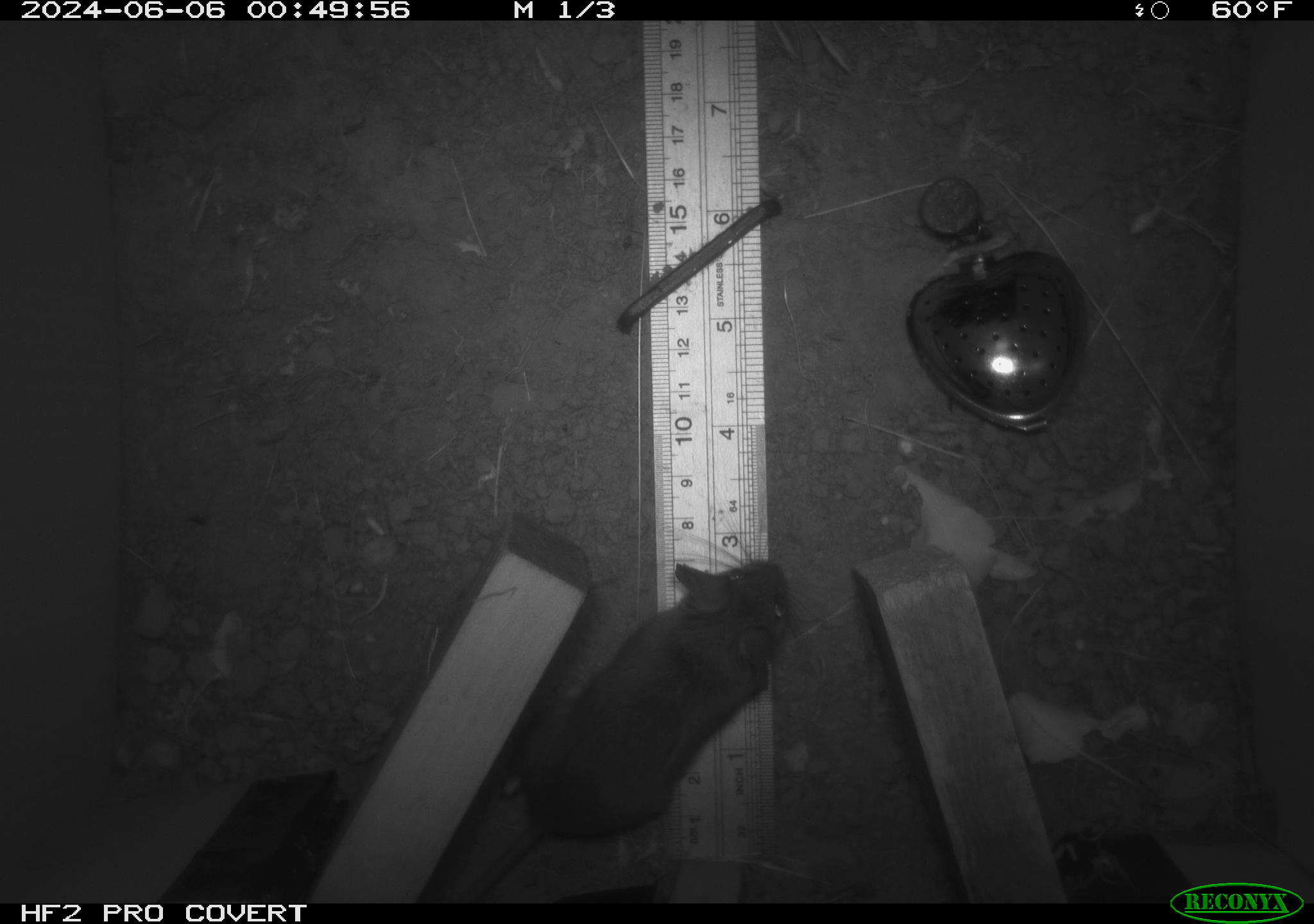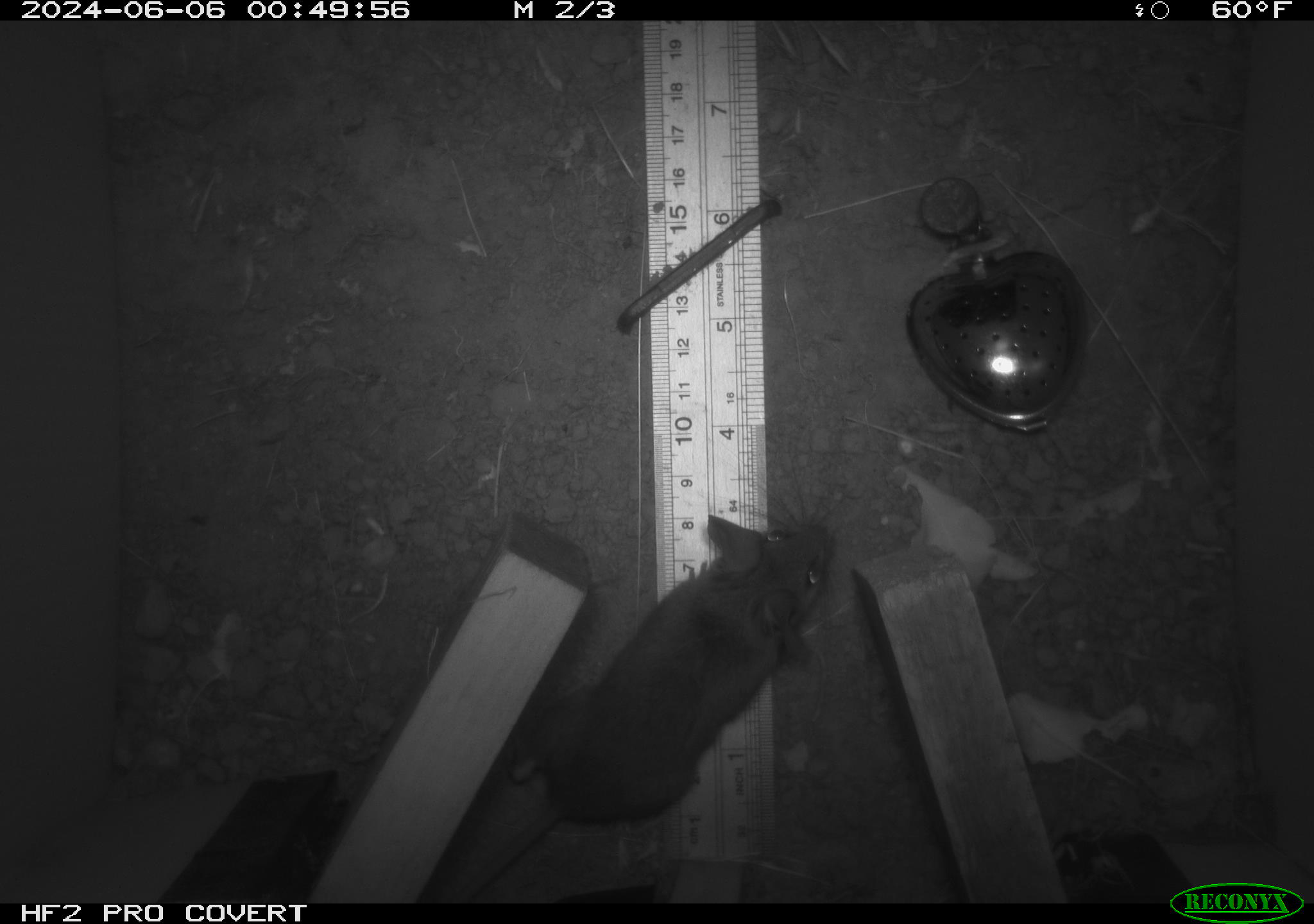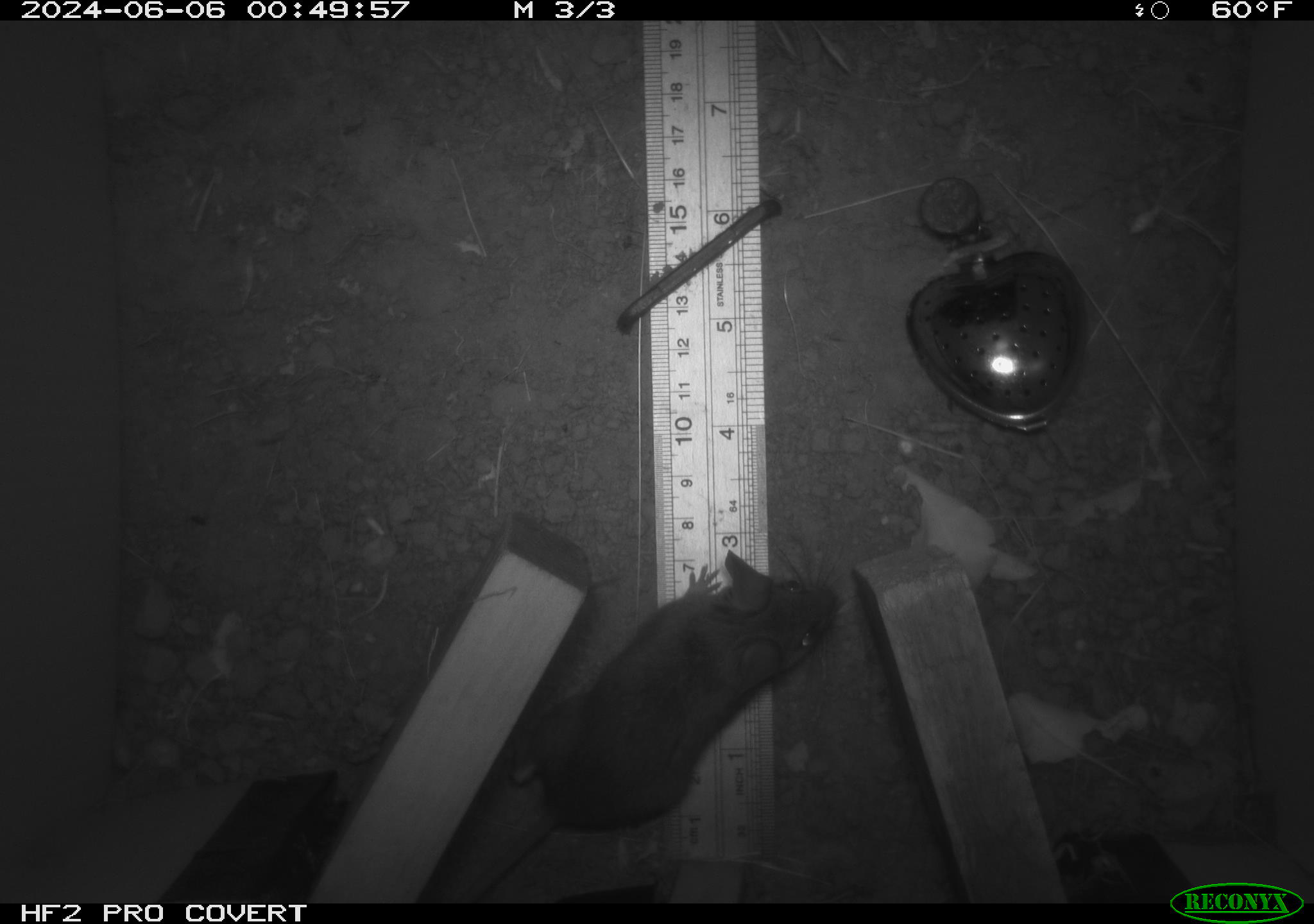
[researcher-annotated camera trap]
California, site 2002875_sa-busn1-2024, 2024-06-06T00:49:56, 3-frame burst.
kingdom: Animalia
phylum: Chordata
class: Mammalia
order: Rodentia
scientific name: Rodentia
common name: rodent